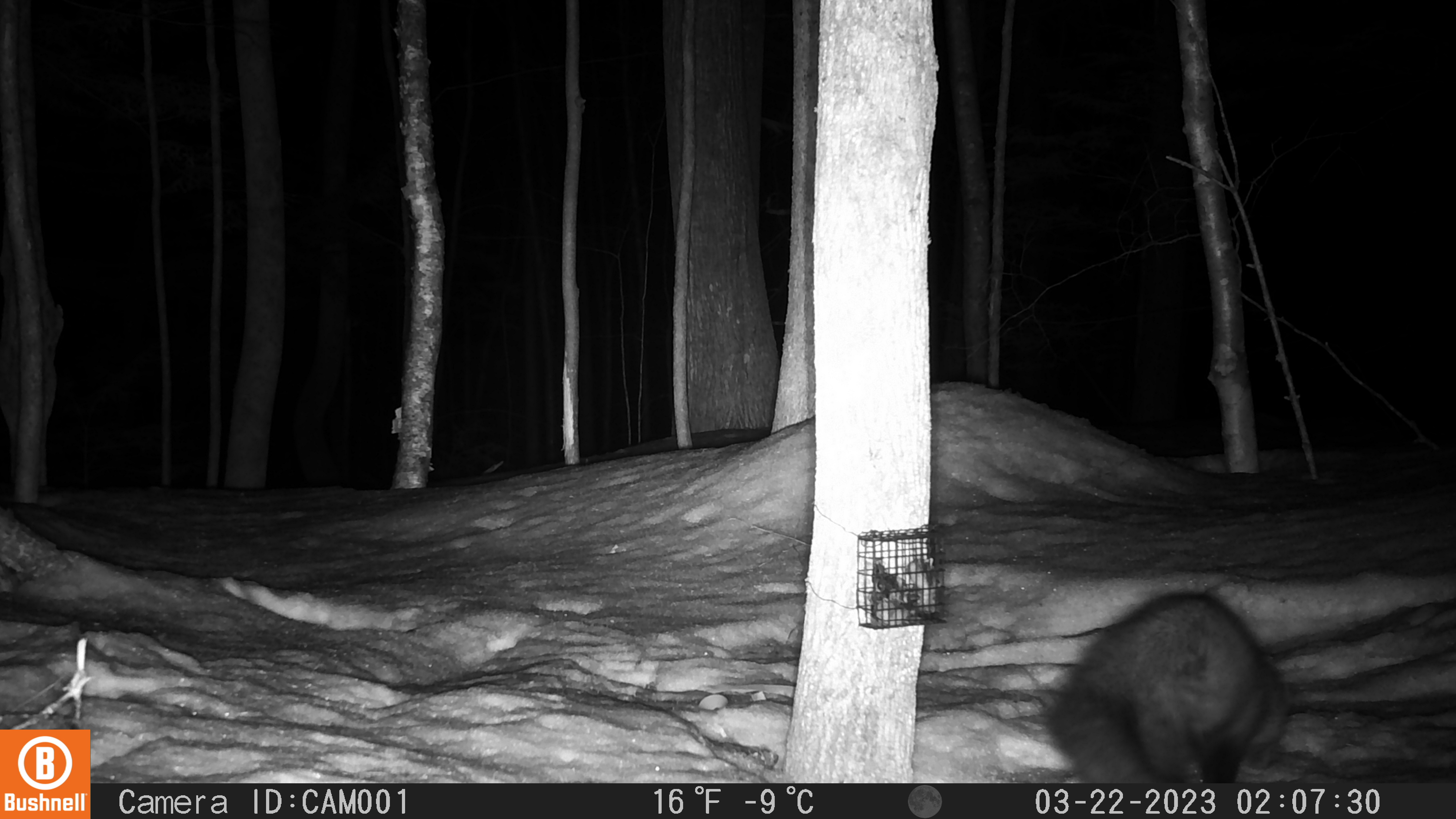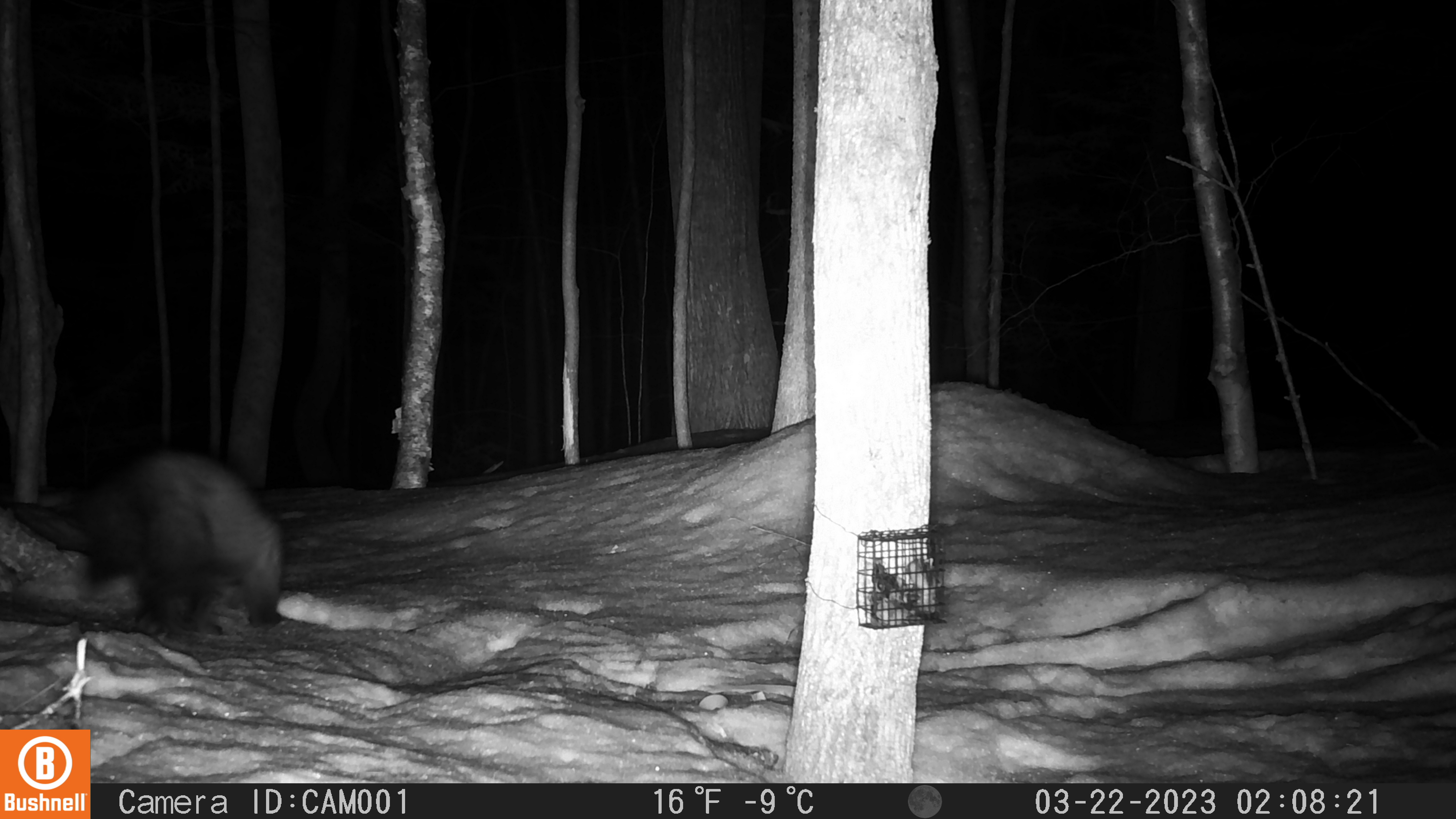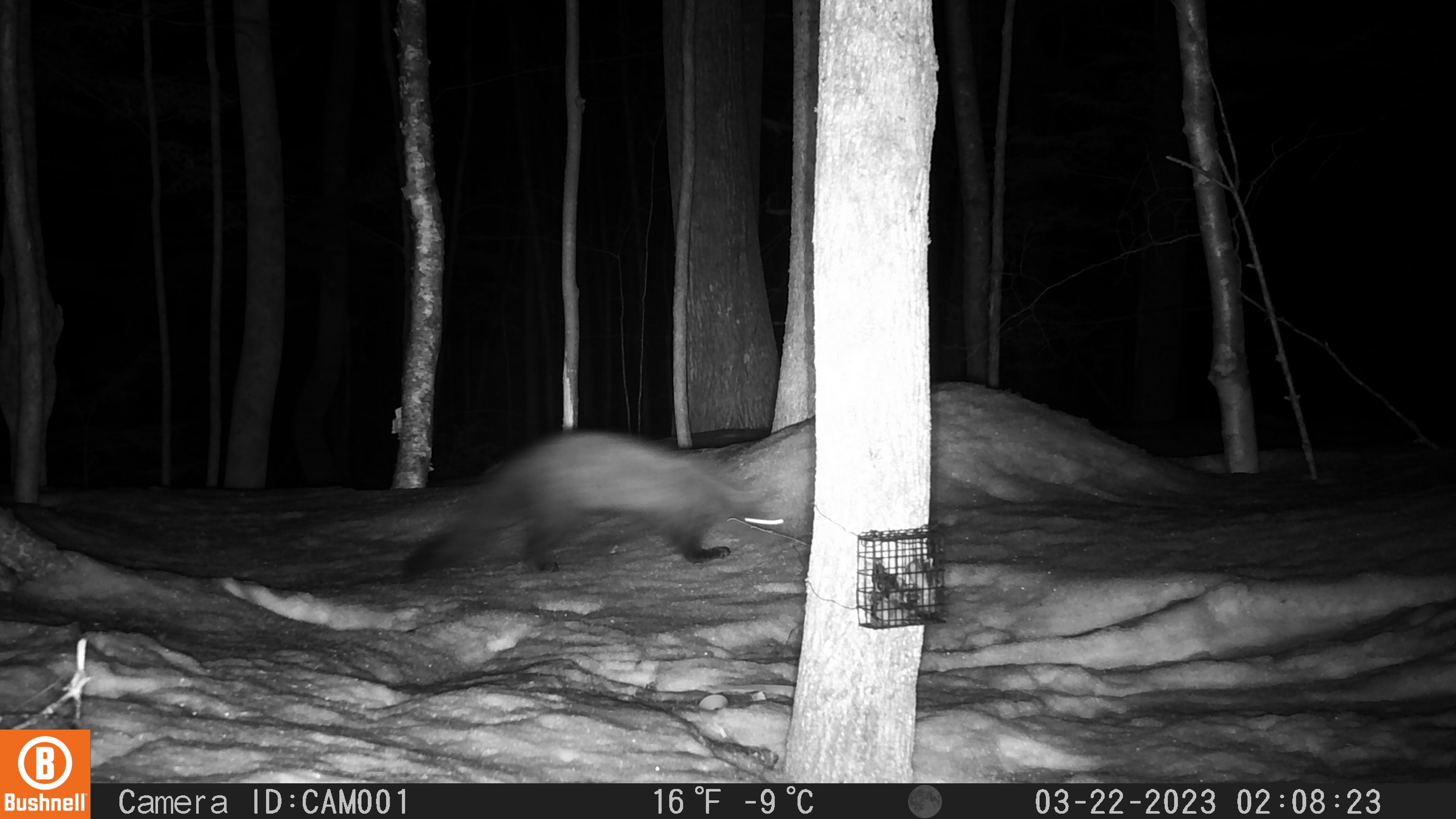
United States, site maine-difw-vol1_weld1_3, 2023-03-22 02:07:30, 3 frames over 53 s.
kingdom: Animalia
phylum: Chordata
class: Mammalia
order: Carnivora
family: Mustelidae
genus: Pekania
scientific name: Pekania pennanti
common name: fisher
Fisher (Pekania pennanti).